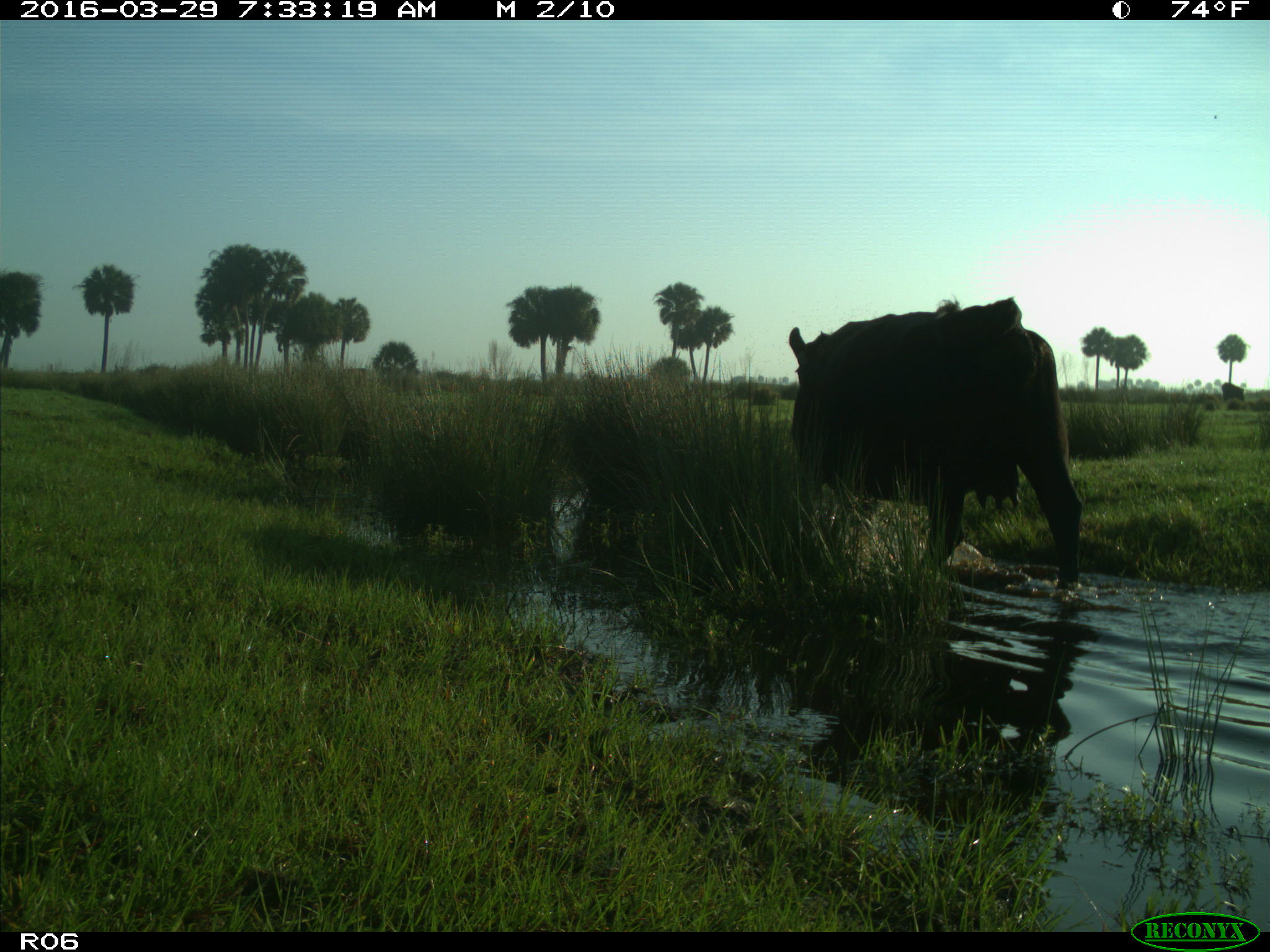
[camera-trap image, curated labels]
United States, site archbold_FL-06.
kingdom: Animalia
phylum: Chordata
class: Mammalia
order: Artiodactyla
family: Bovidae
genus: Bos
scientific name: Bos taurus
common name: domestic cow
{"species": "Bos taurus (domestic cow)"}